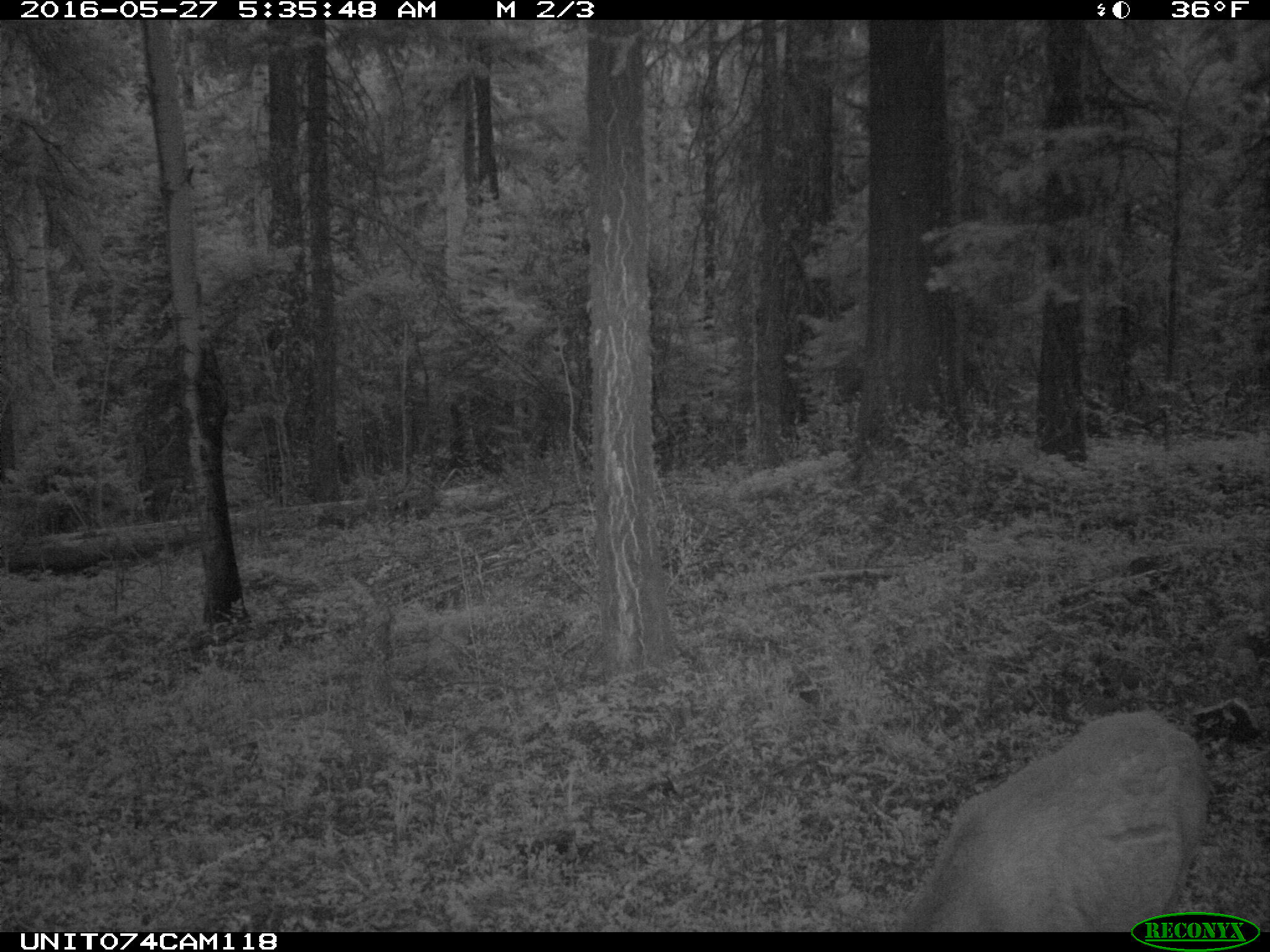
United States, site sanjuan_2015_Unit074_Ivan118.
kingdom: Animalia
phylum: Chordata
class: Mammalia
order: Artiodactyla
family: Cervidae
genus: Odocoileus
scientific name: Odocoileus hemionus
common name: mule deer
Odocoileus hemionus (mule deer).